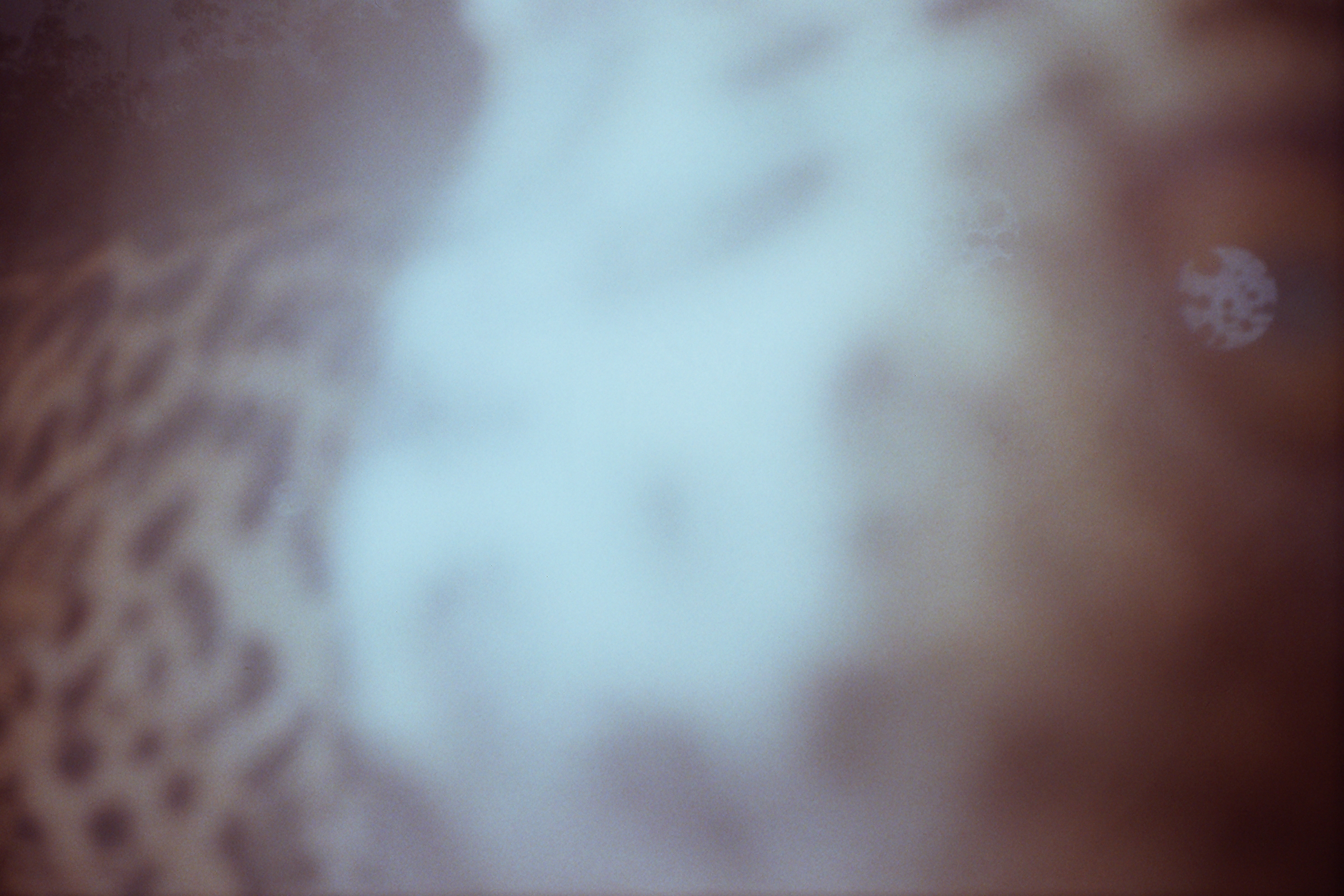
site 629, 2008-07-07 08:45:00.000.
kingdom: Animalia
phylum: Chordata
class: Mammalia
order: Carnivora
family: Felidae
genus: Panthera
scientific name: Panthera onca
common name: jaguar